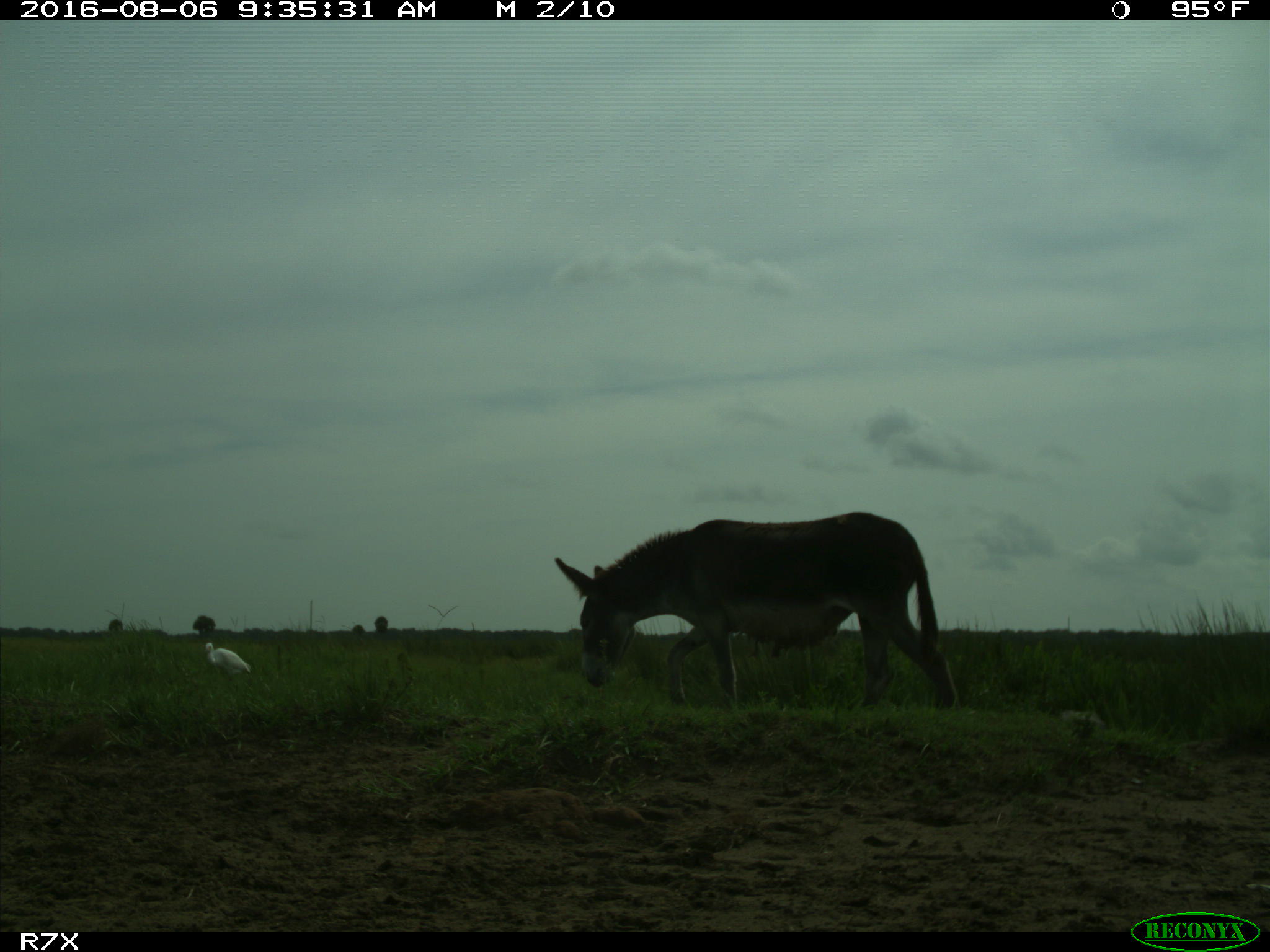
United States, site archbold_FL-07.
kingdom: Animalia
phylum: Chordata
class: Aves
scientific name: Aves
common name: birds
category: unidentified bird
Unidentified bird (birds) (Aves).